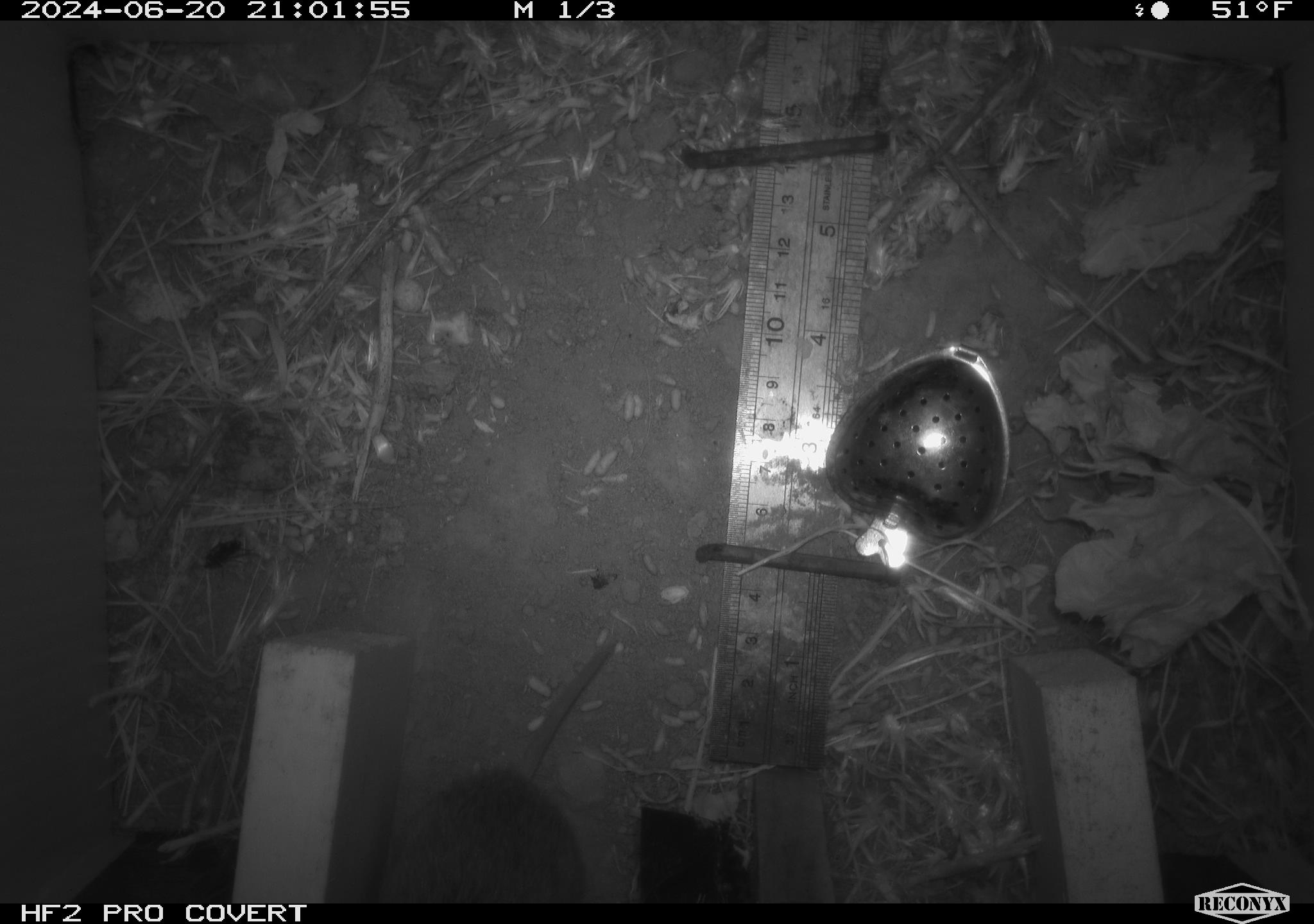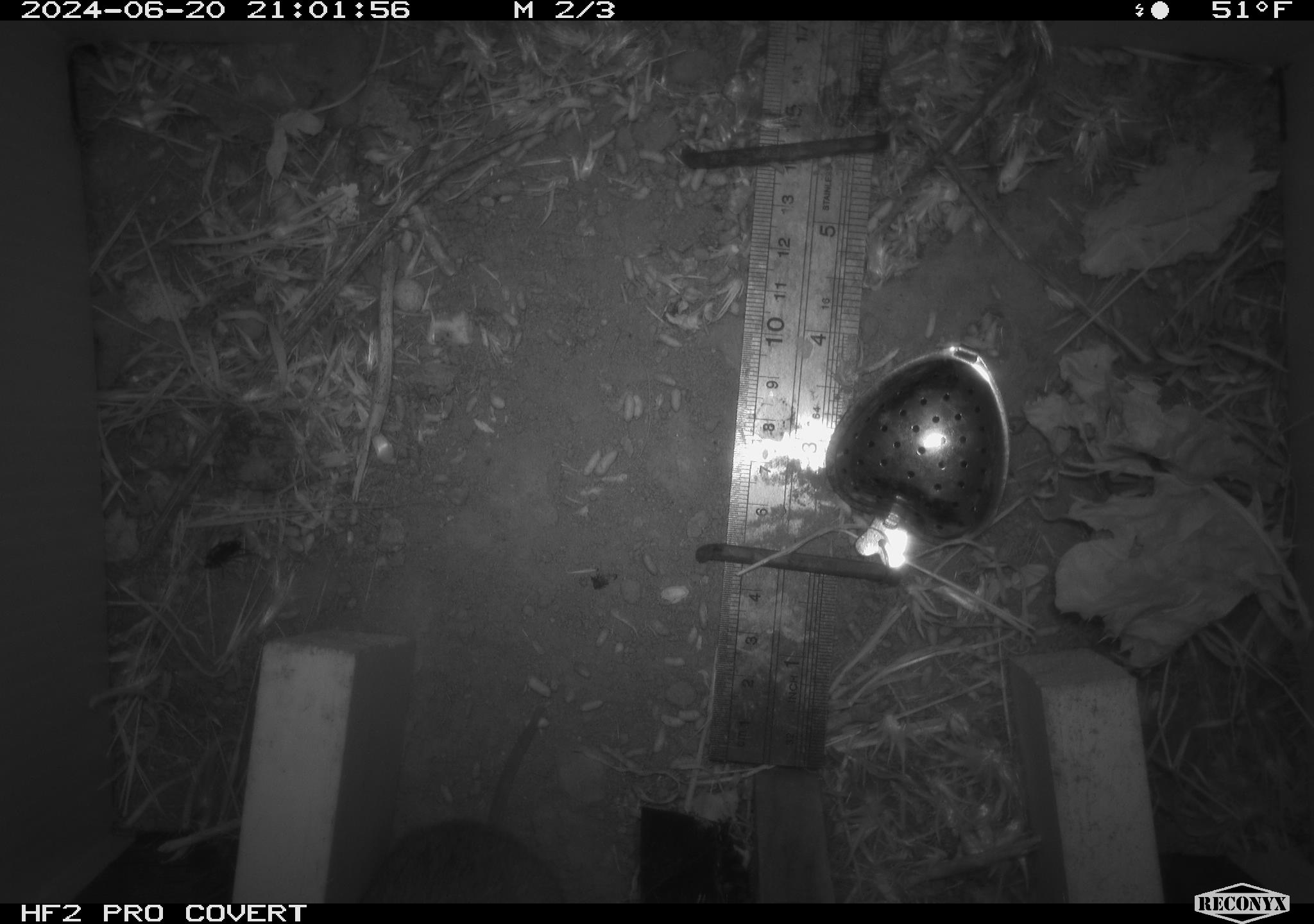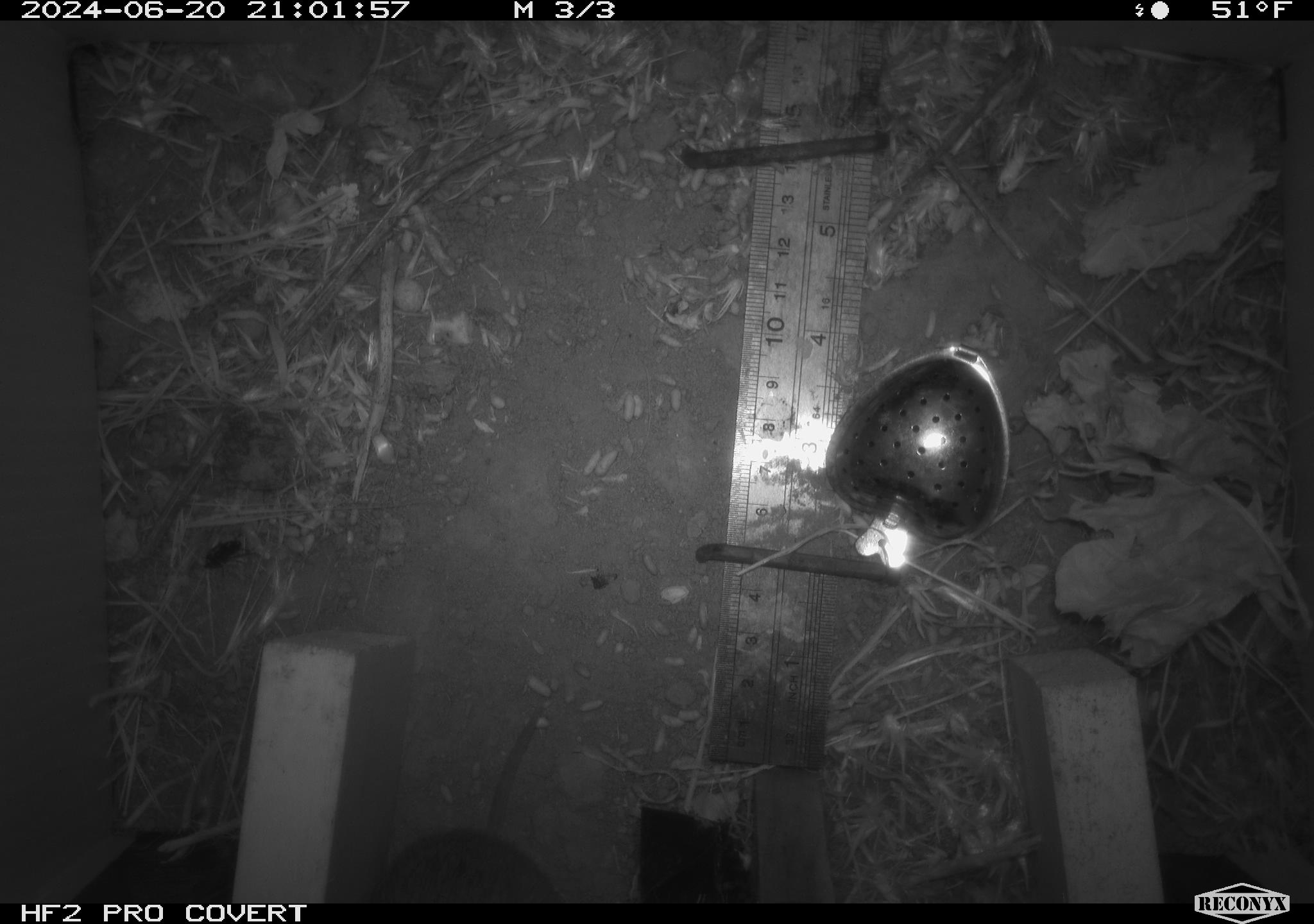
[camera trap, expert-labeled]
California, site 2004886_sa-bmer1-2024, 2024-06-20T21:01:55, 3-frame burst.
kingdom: Animalia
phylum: Chordata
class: Mammalia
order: Rodentia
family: Cricetidae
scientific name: Arvicolinae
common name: voles, lemmings, and muskrats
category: arvicolinae subfamily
Arvicolinae subfamily (voles, lemmings, and muskrats) (Arvicolinae).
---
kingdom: Animalia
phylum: Chordata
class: Mammalia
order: Rodentia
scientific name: Rodentia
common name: mouse species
Mouse species (Rodentia).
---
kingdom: Animalia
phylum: Chordata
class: Mammalia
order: Rodentia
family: Cricetidae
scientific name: Cricetidae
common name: hamsters, voles, lemmings, and allies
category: cricetidae family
Cricetidae family (hamsters, voles, lemmings, and allies) (Cricetidae).